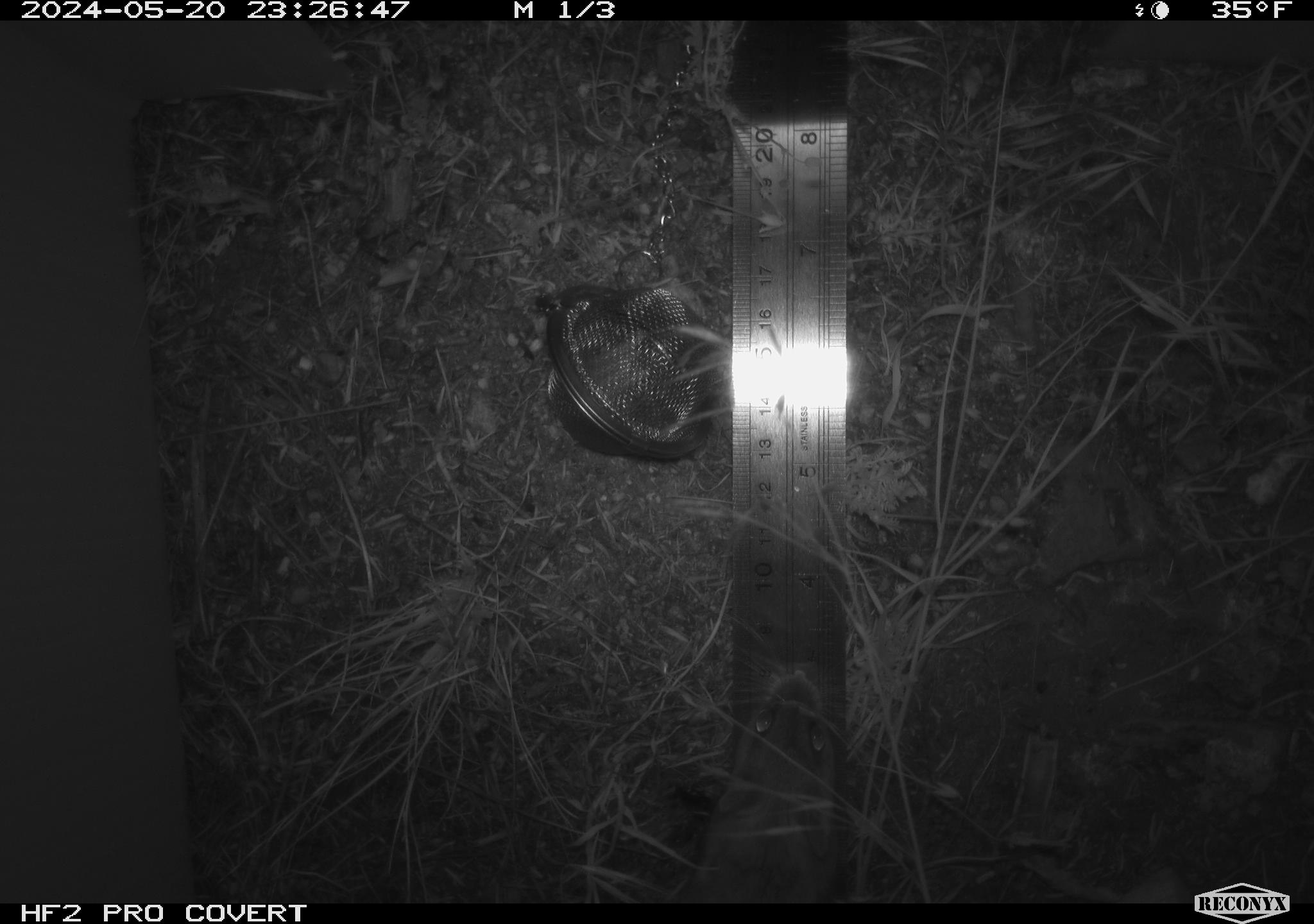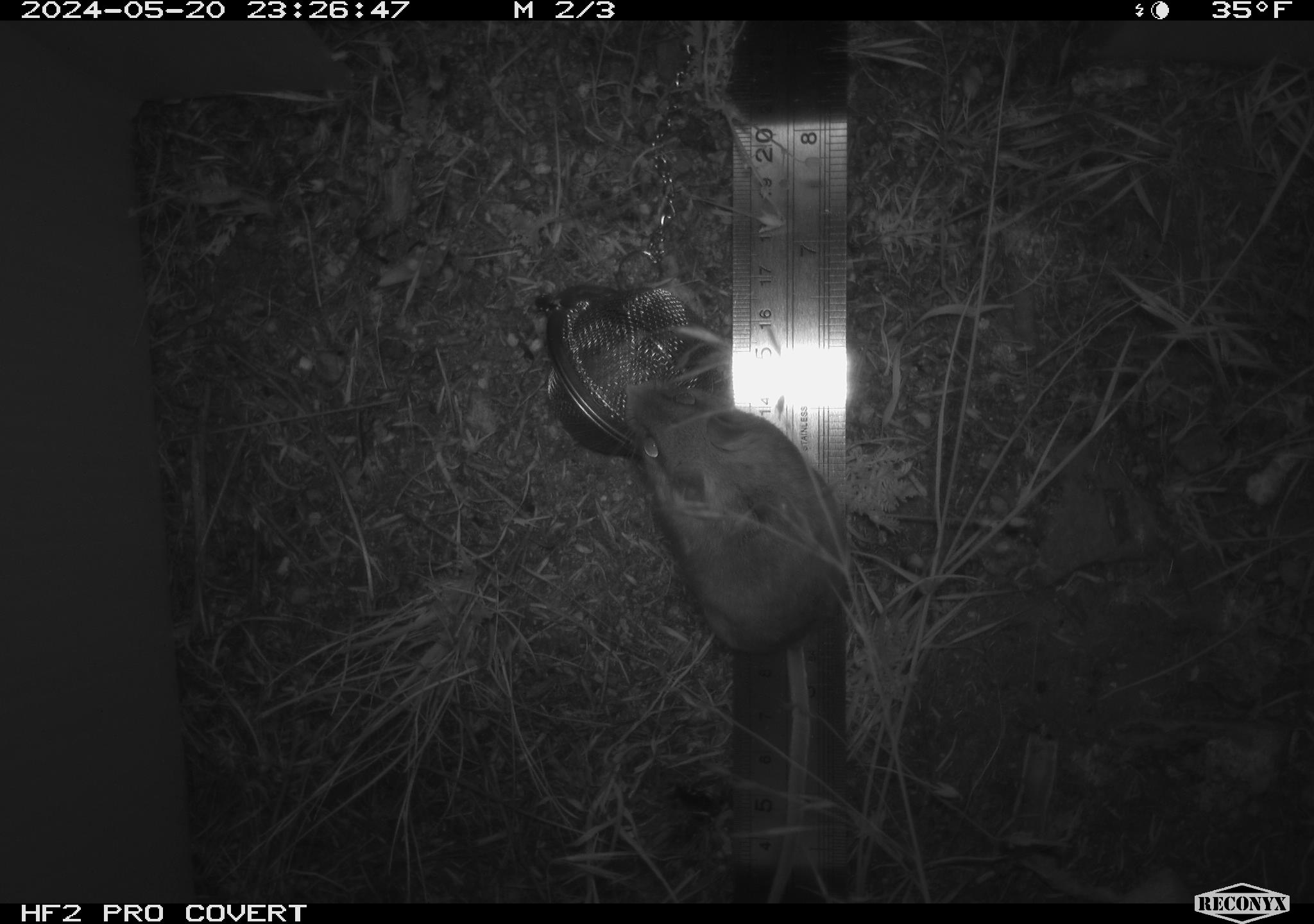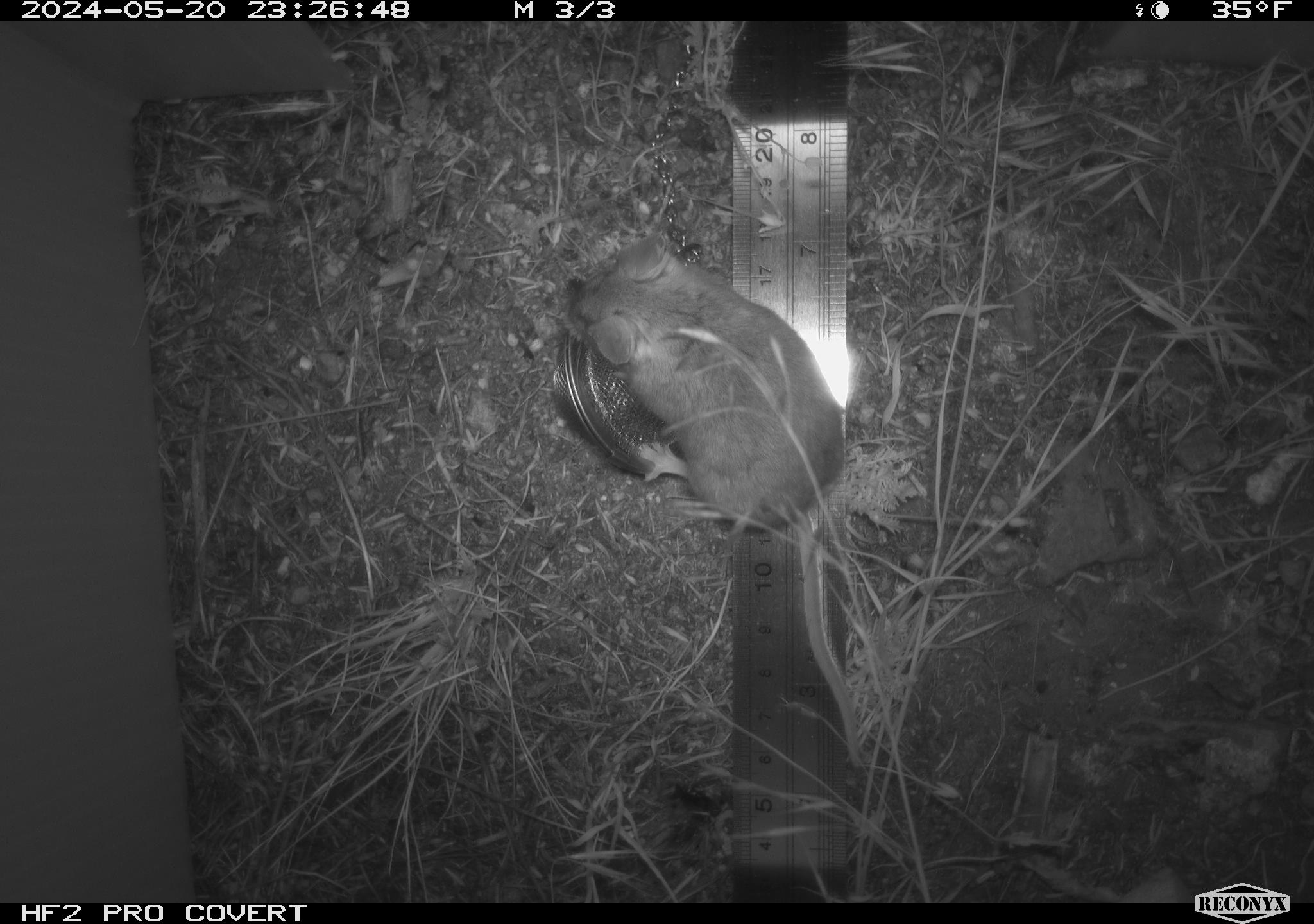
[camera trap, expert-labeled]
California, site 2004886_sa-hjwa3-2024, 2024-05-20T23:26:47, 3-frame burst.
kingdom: Animalia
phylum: Chordata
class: Mammalia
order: Rodentia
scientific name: Rodentia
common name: rodent